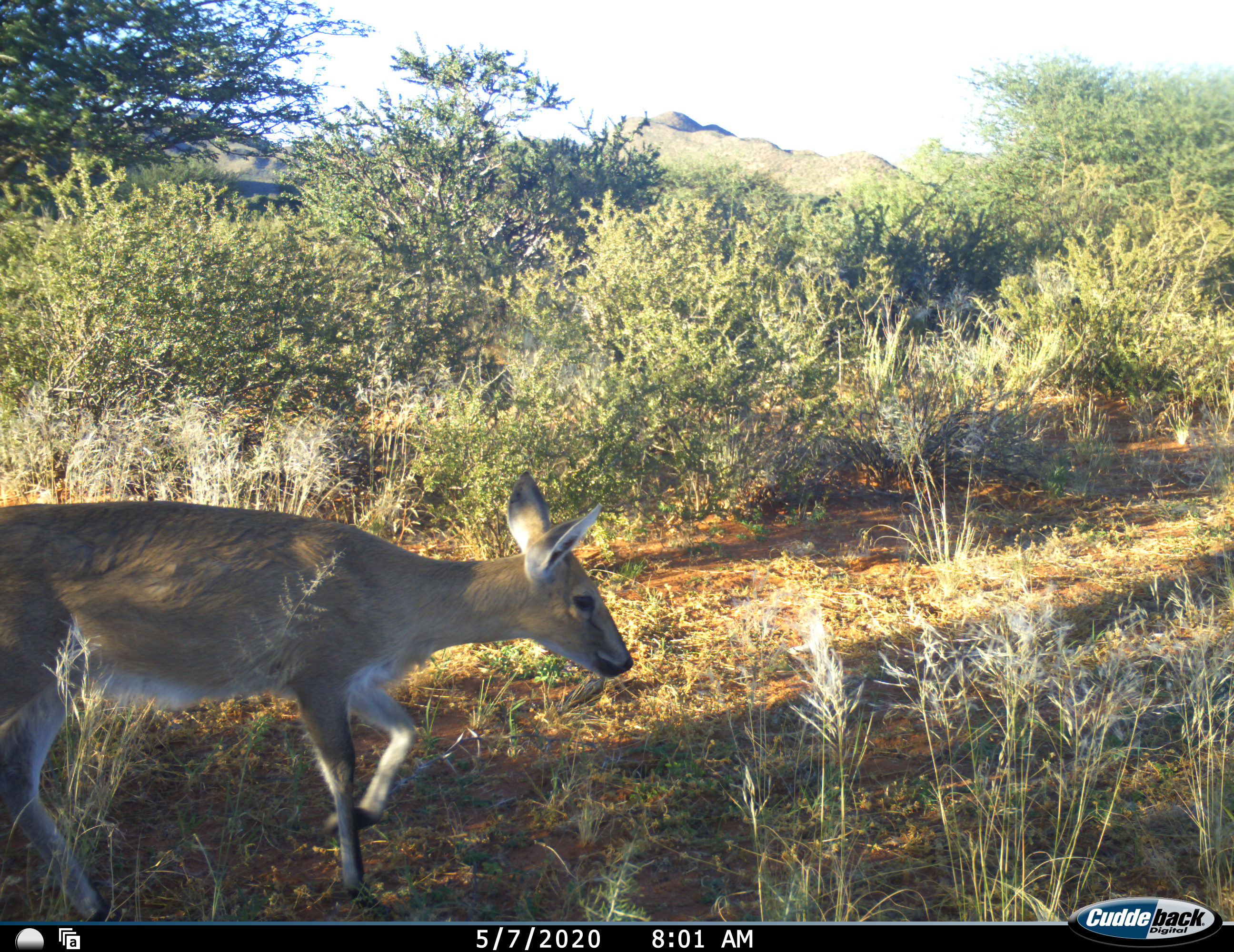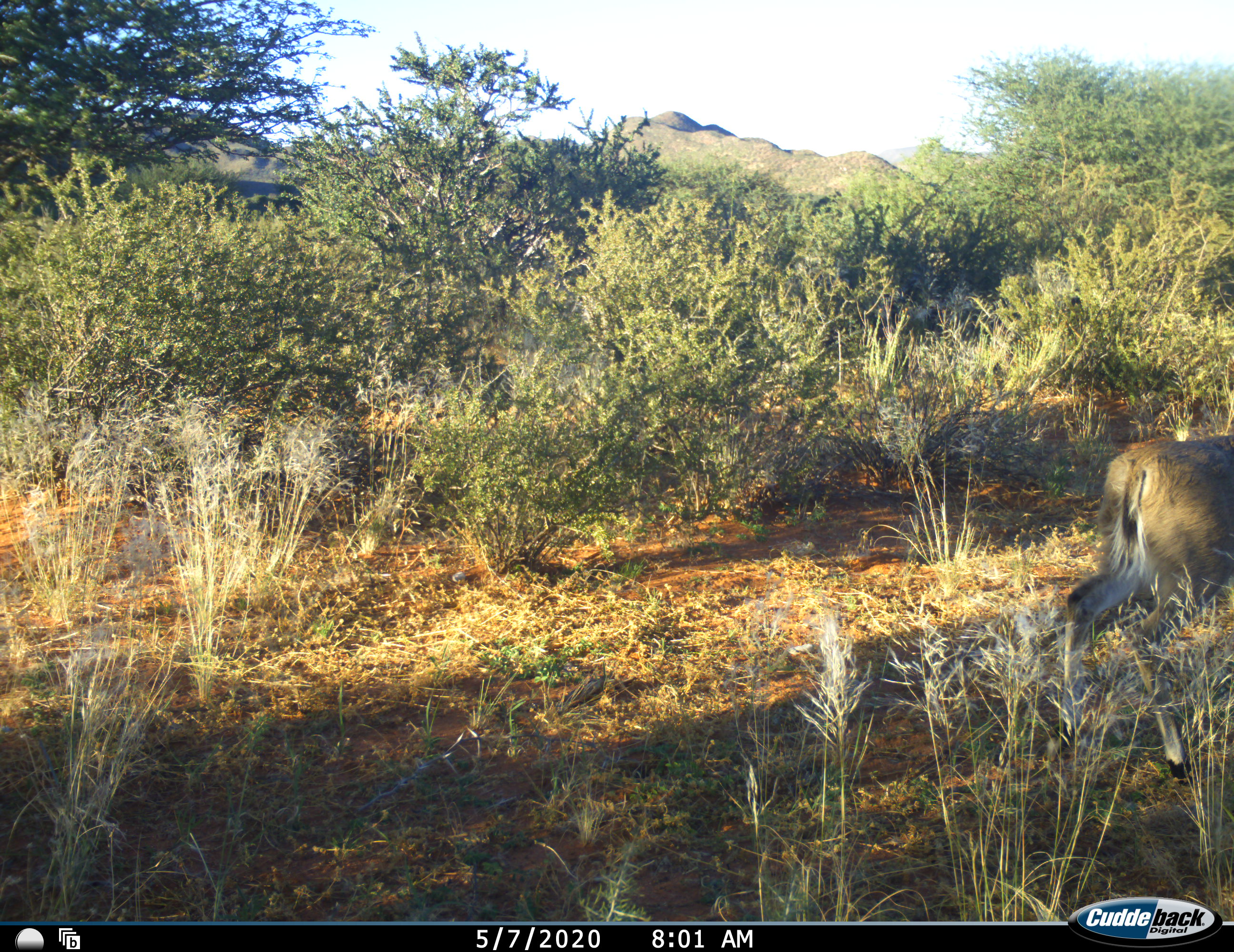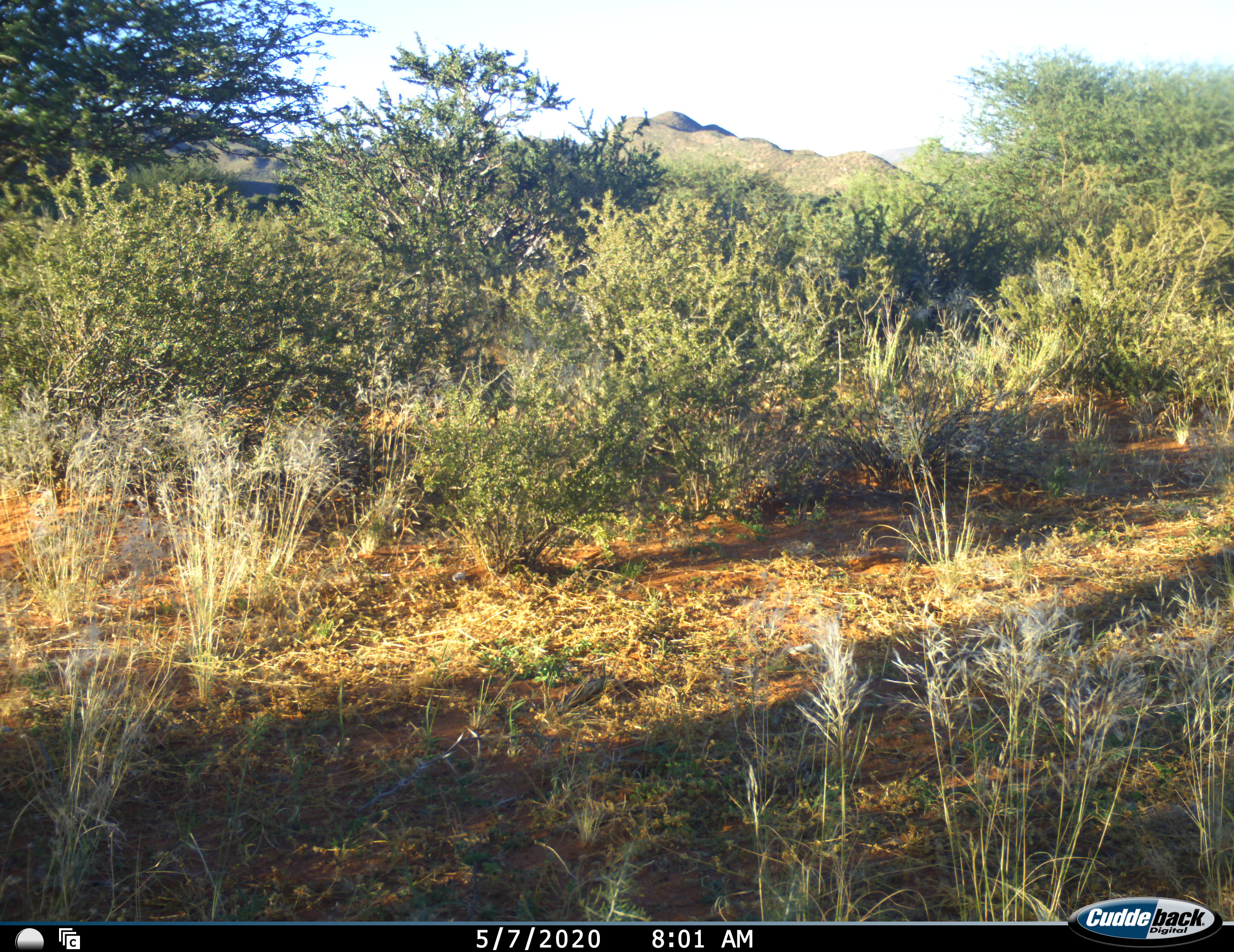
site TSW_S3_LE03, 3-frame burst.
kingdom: Animalia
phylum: Chordata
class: Mammalia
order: Artiodactyla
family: Bovidae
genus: Sylvicapra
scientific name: Sylvicapra grimmia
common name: common duiker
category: duikercommongrey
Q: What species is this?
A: Duikercommongrey (common duiker) (Sylvicapra grimmia).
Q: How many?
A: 1.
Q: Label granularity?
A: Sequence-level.